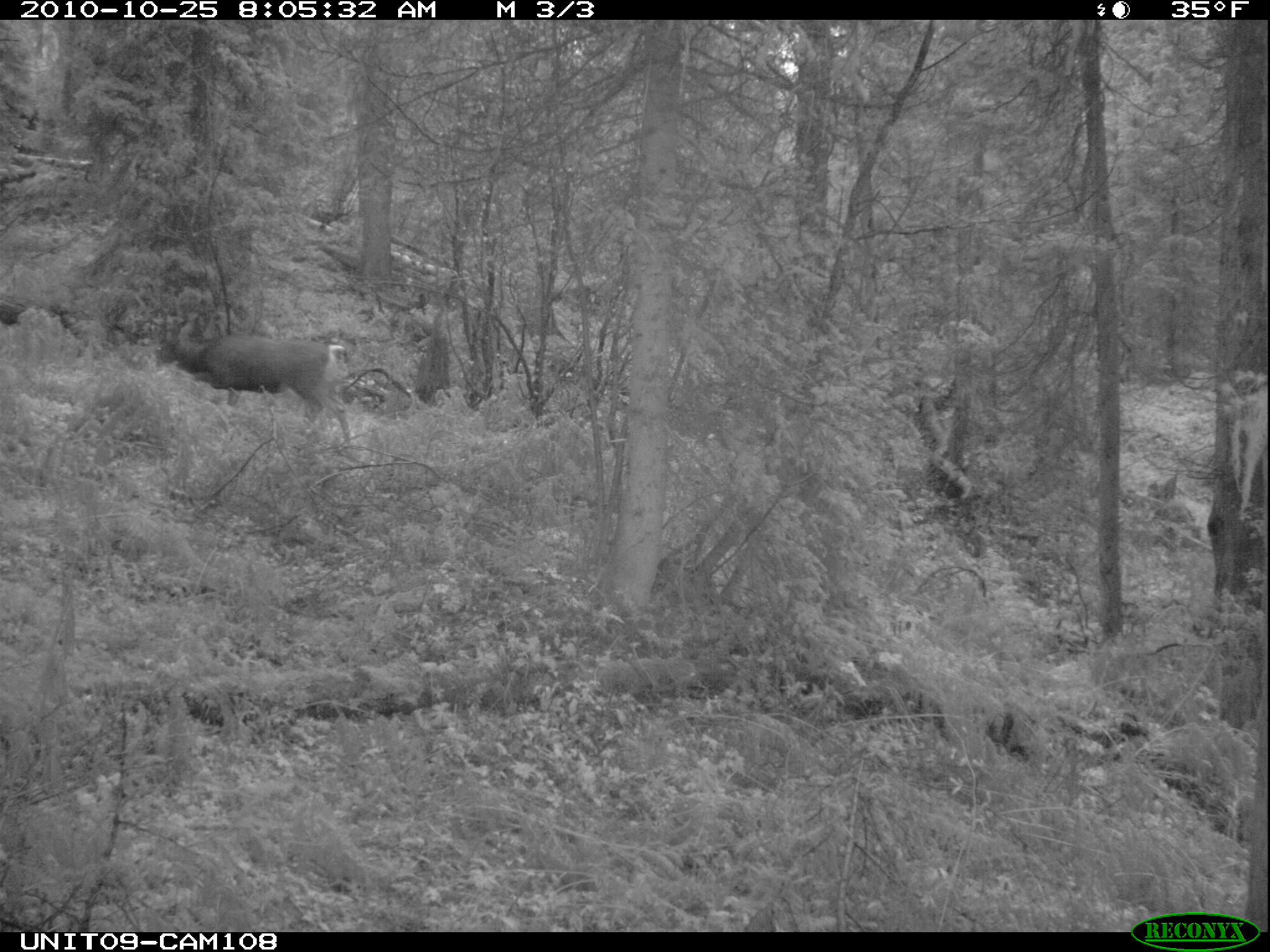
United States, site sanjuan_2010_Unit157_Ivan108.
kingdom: Animalia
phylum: Chordata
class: Mammalia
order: Artiodactyla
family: Cervidae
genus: Odocoileus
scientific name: Odocoileus hemionus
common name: mule deer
Odocoileus hemionus (mule deer).